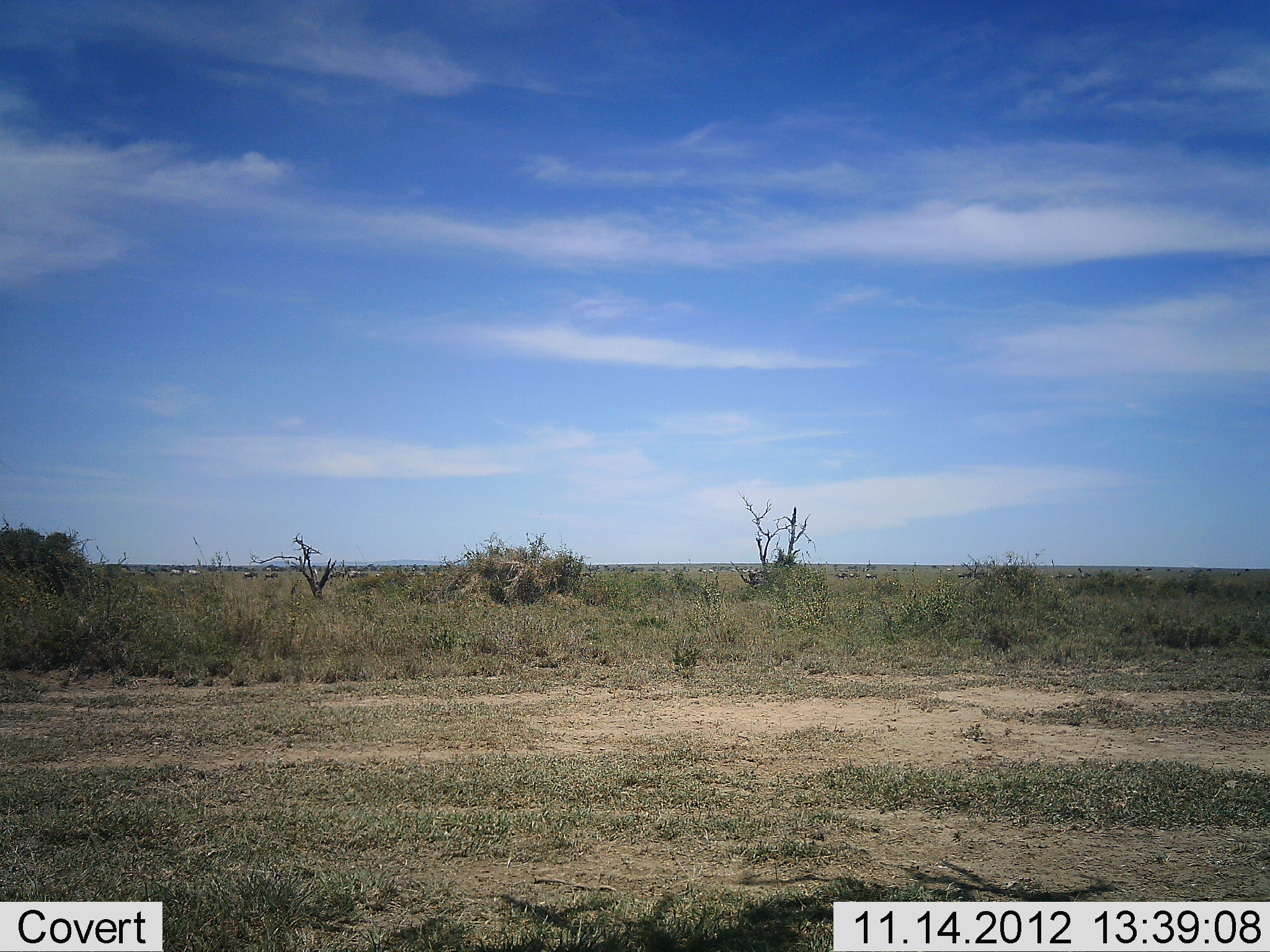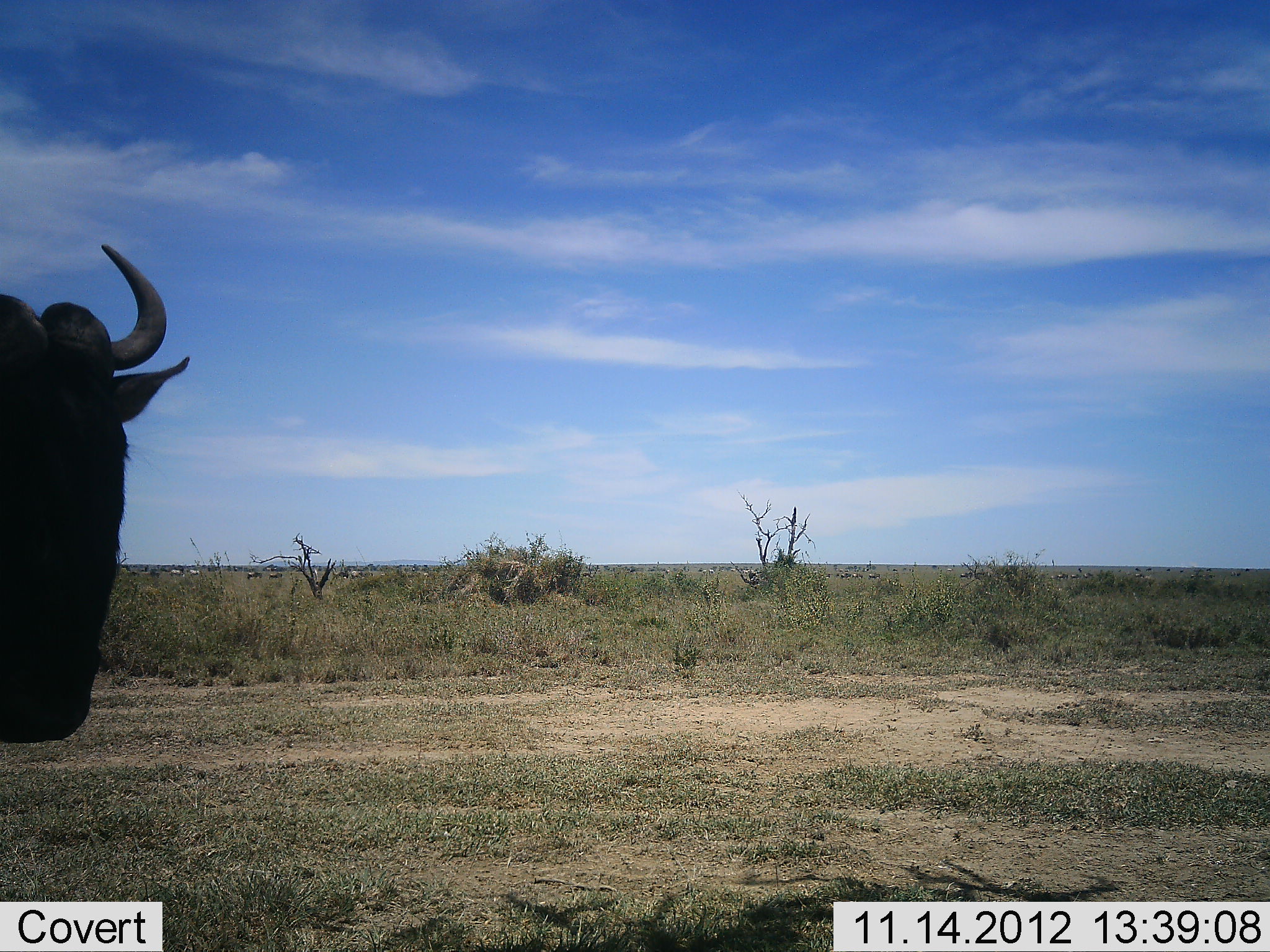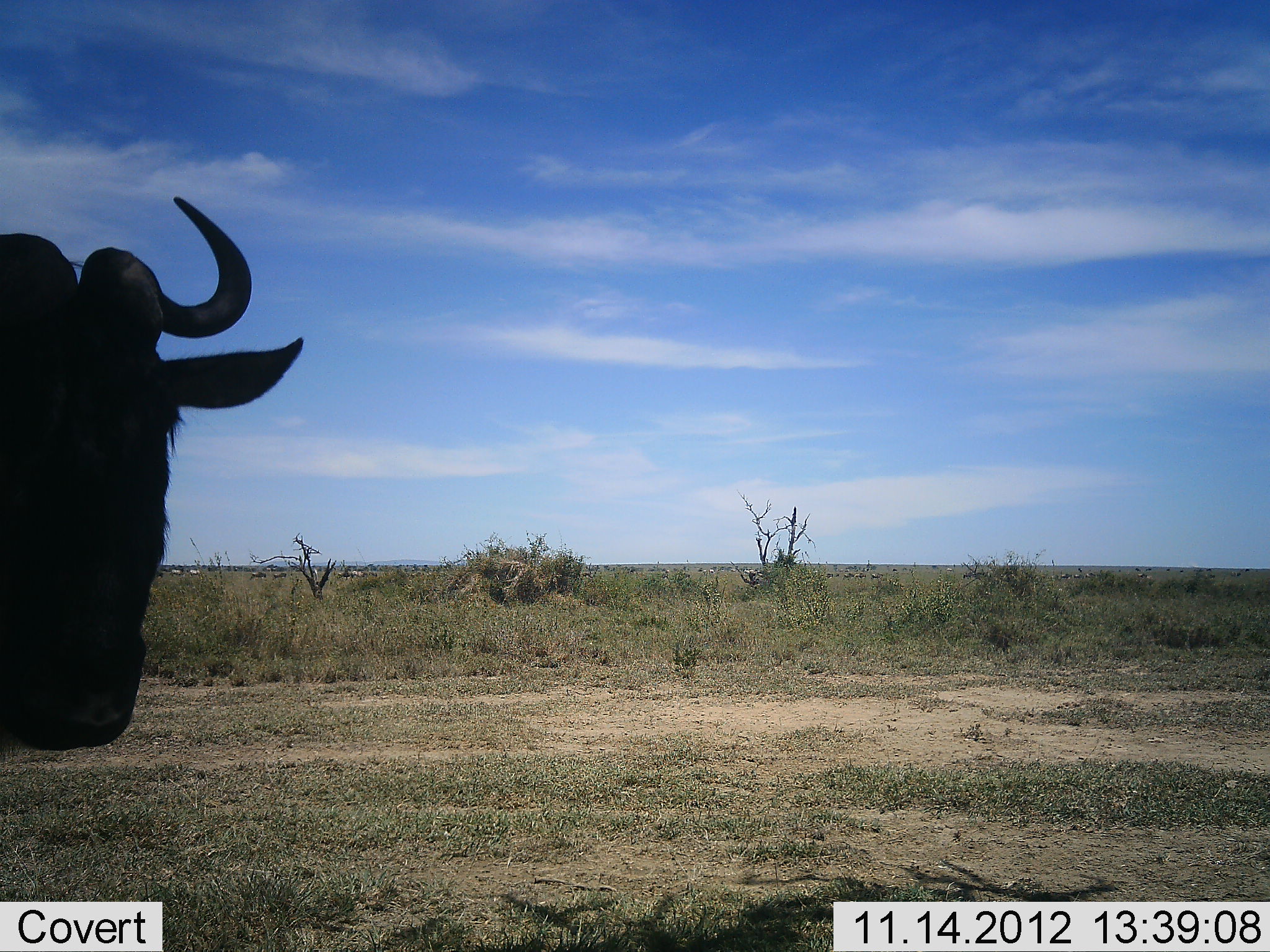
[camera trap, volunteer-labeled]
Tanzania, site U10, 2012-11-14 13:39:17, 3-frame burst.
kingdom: Animalia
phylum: Chordata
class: Mammalia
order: Artiodactyla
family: Bovidae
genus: Connochaetes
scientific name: Connochaetes taurinus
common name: blue wildebeest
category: wildebeest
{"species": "wildebeest (blue wildebeest) (Connochaetes taurinus)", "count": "1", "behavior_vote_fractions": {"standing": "30%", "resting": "0%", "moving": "70%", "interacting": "0%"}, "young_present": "0%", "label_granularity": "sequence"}